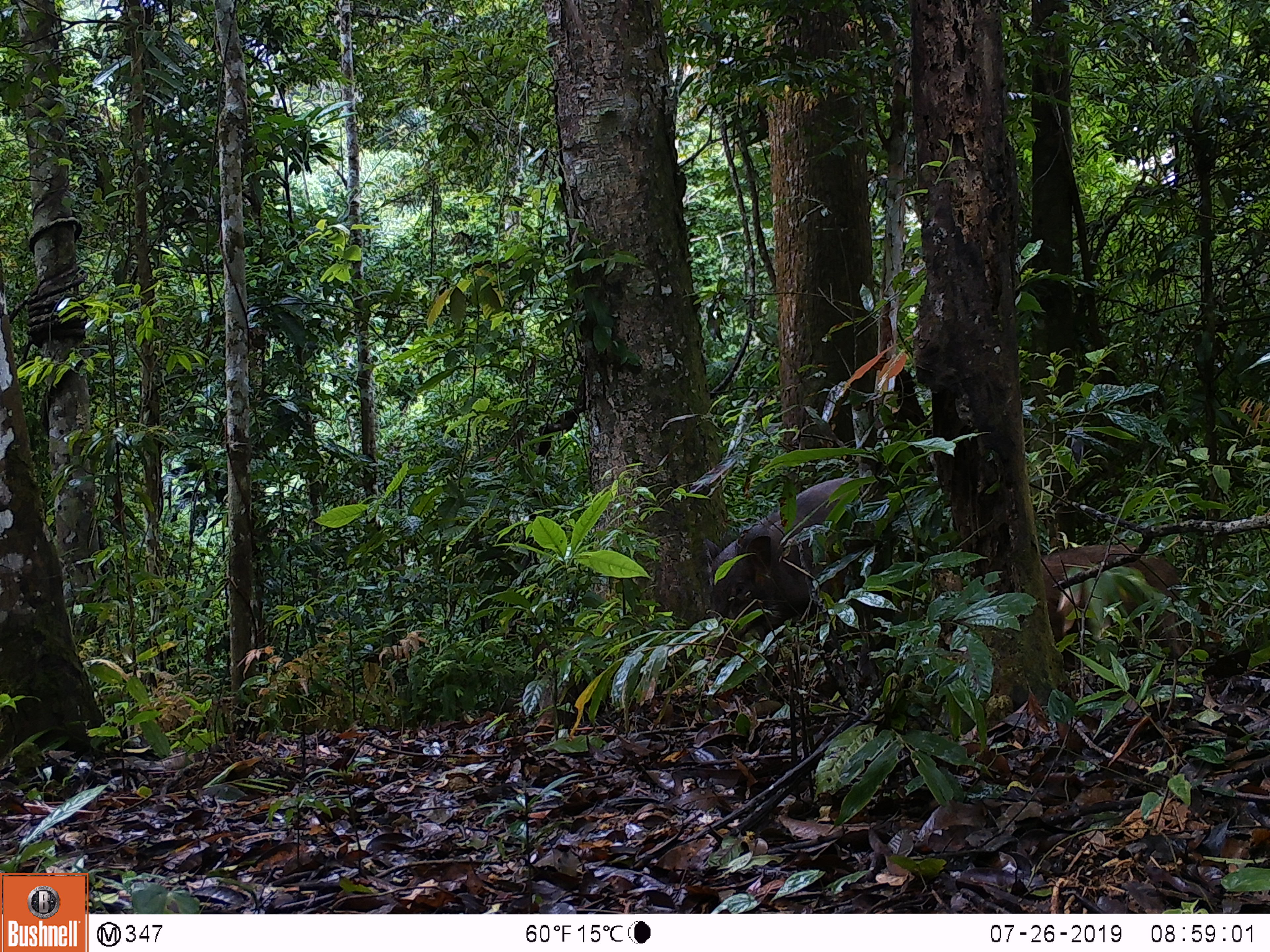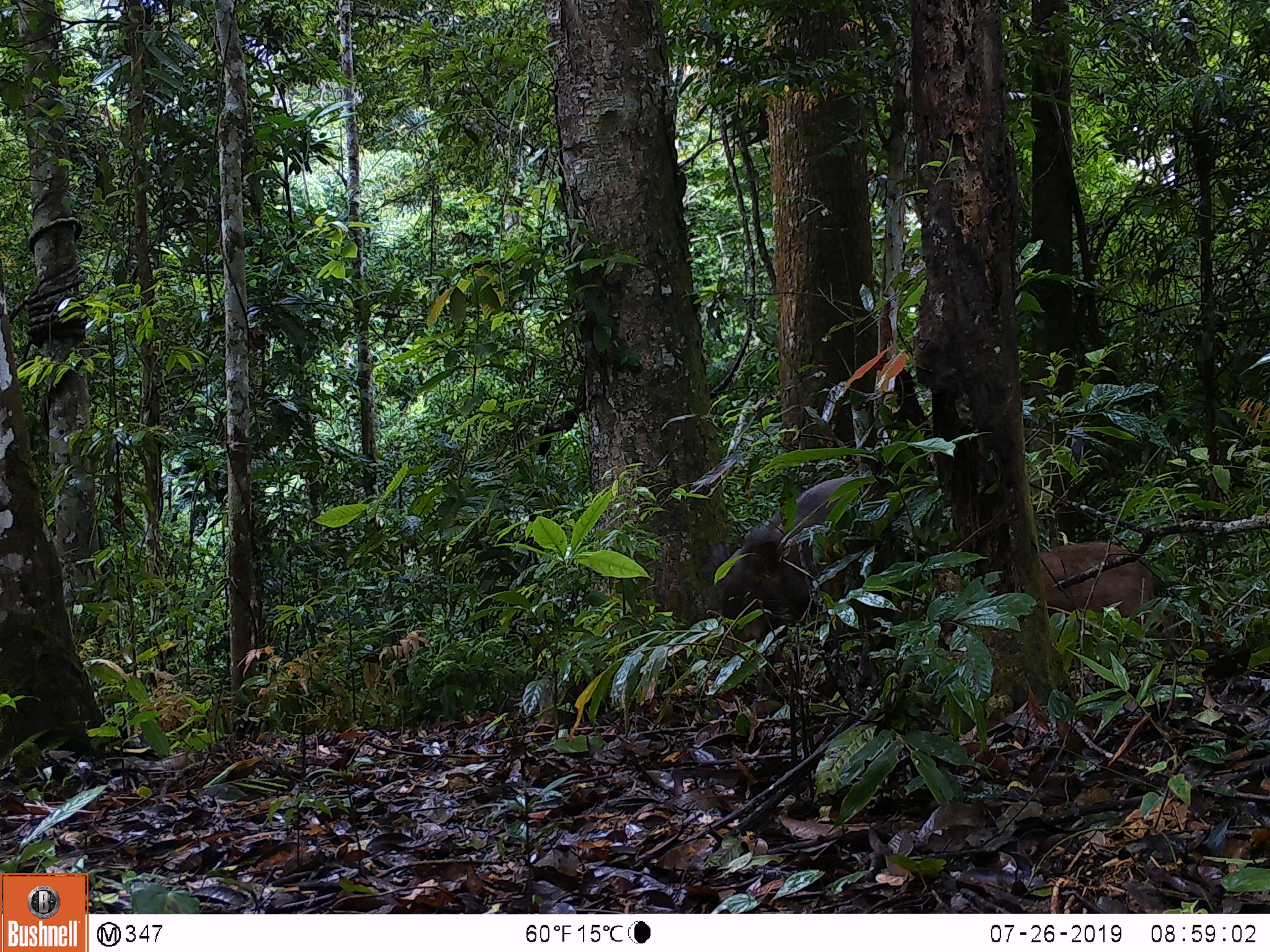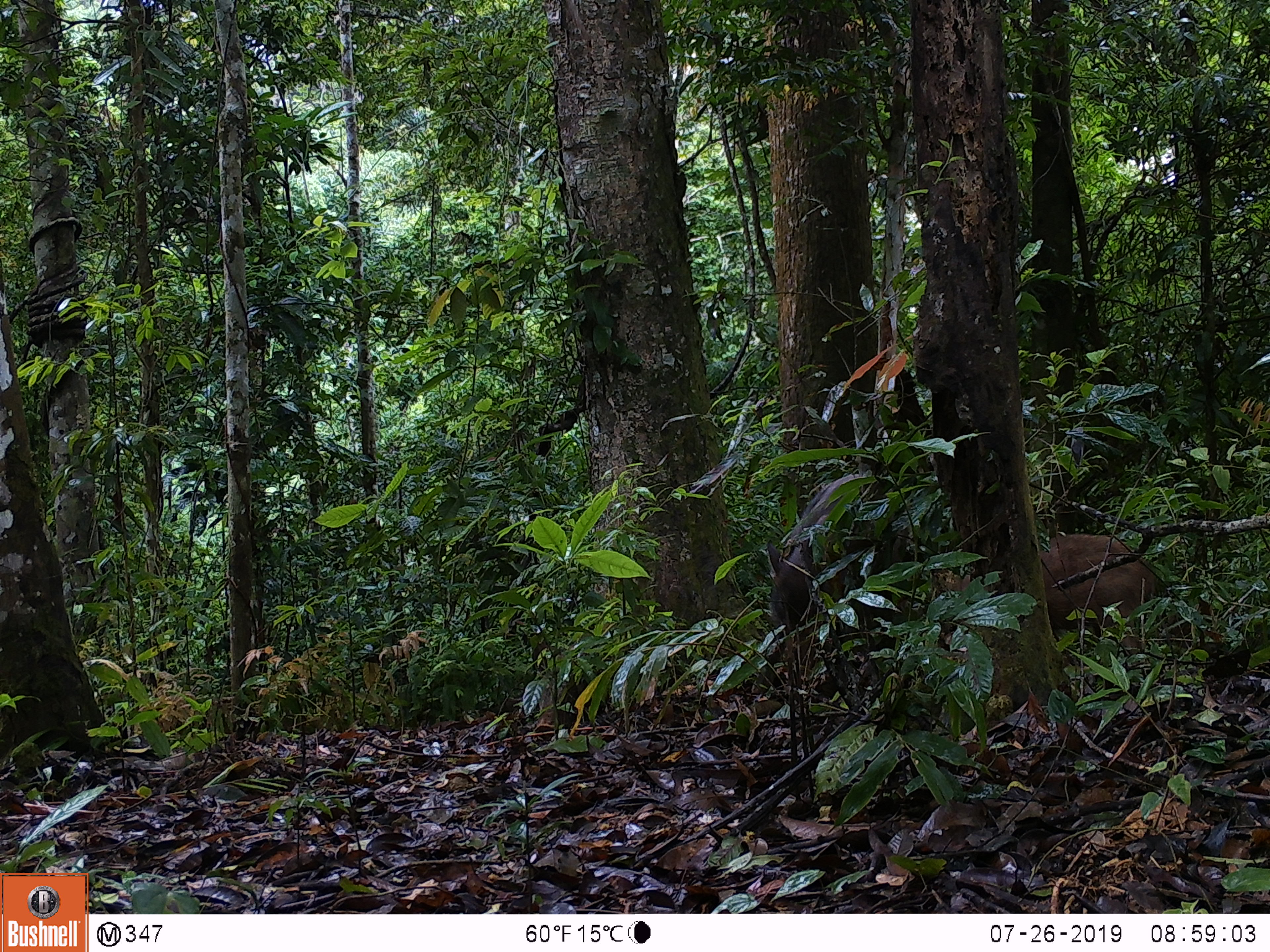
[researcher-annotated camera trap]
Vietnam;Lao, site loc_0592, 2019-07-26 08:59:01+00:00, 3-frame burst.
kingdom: Animalia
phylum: Chordata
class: Mammalia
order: Artiodactyla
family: Suidae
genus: Sus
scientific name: Sus scrofa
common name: eurasian wild pig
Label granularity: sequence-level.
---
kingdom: Animalia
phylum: Chordata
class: Aves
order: Galliformes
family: Phasianidae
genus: Polyplectron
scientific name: Polyplectron bicalcaratum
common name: gray peacock-pheasant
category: grey peacock pheasant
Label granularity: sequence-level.